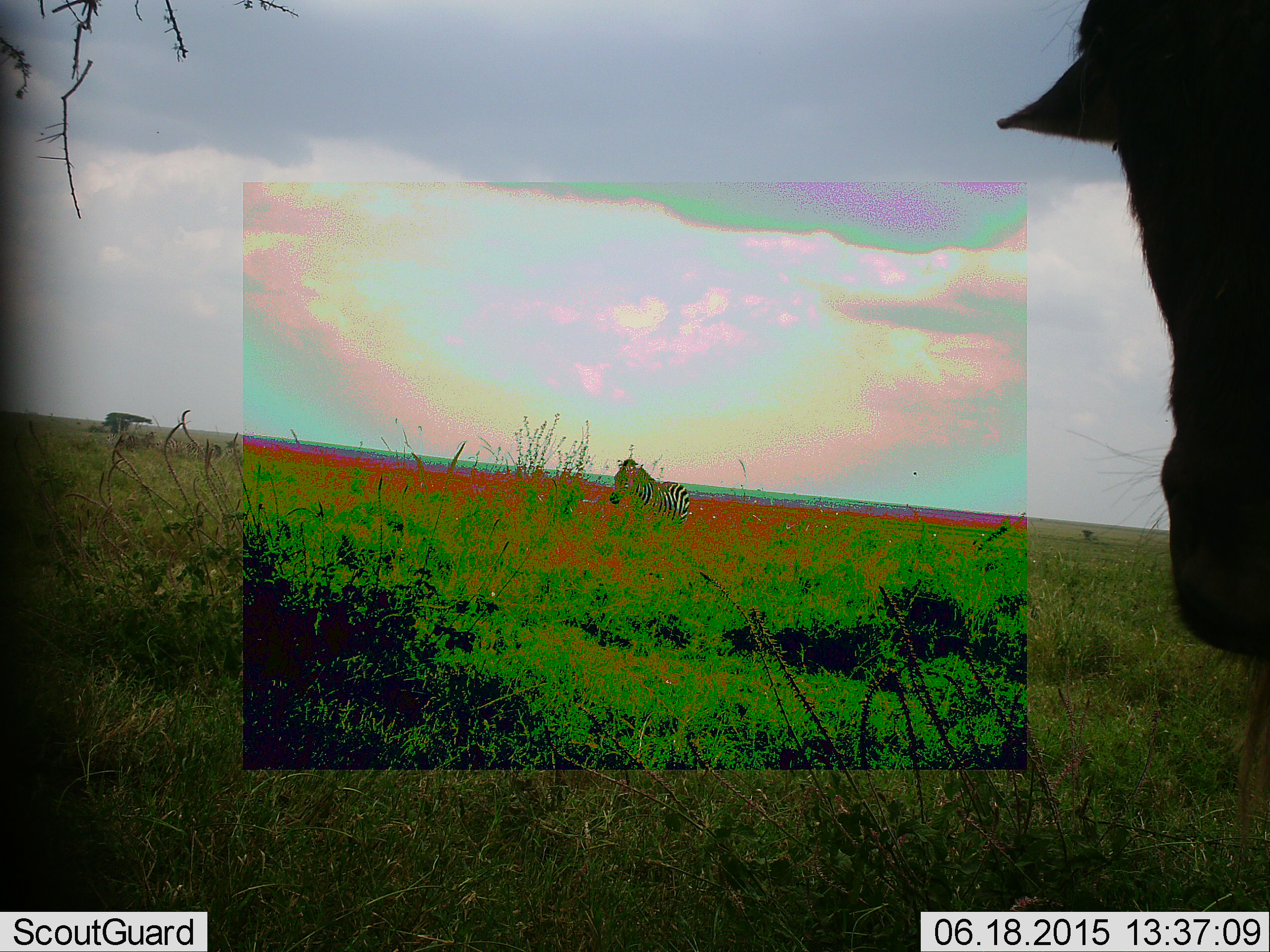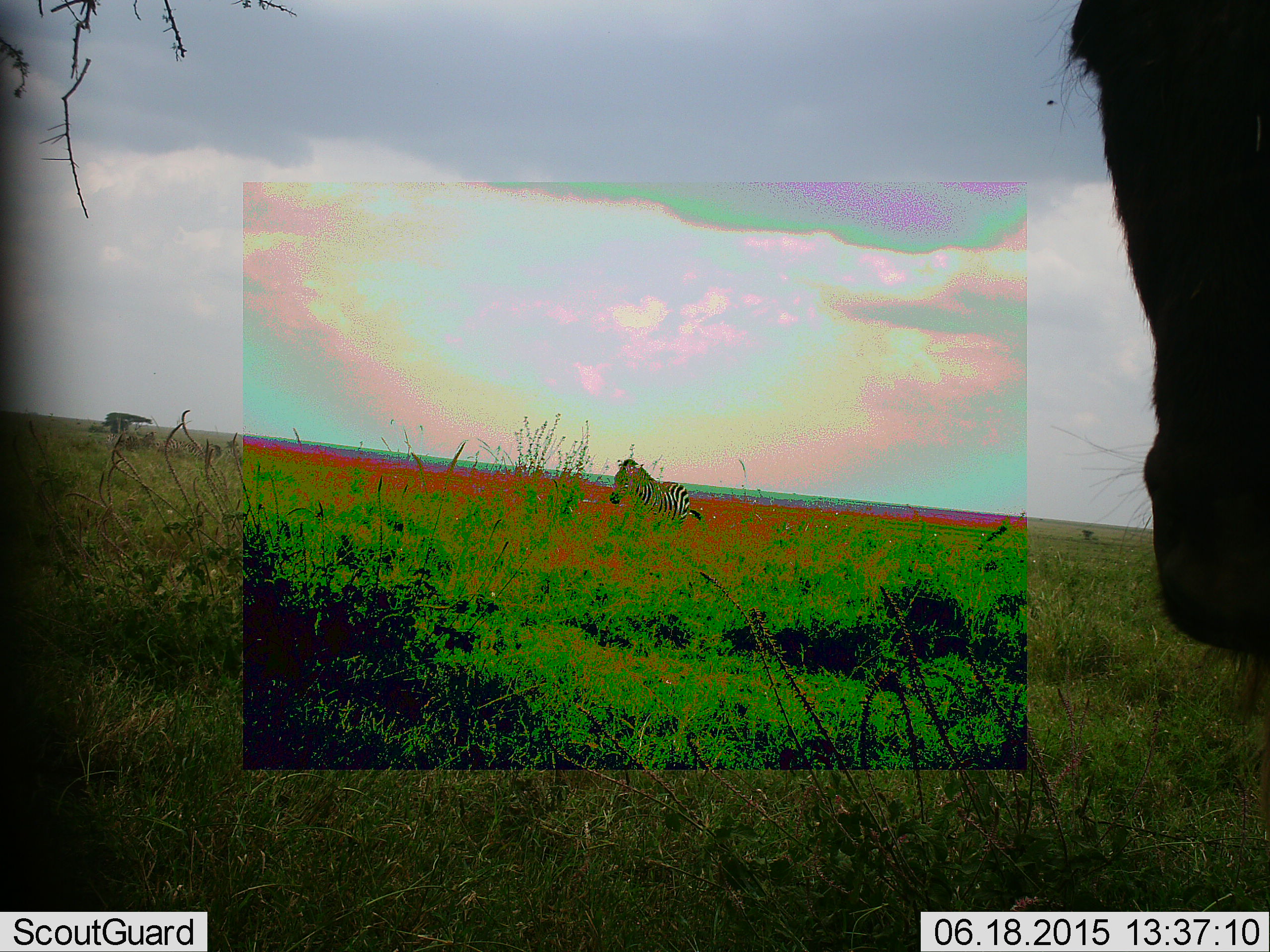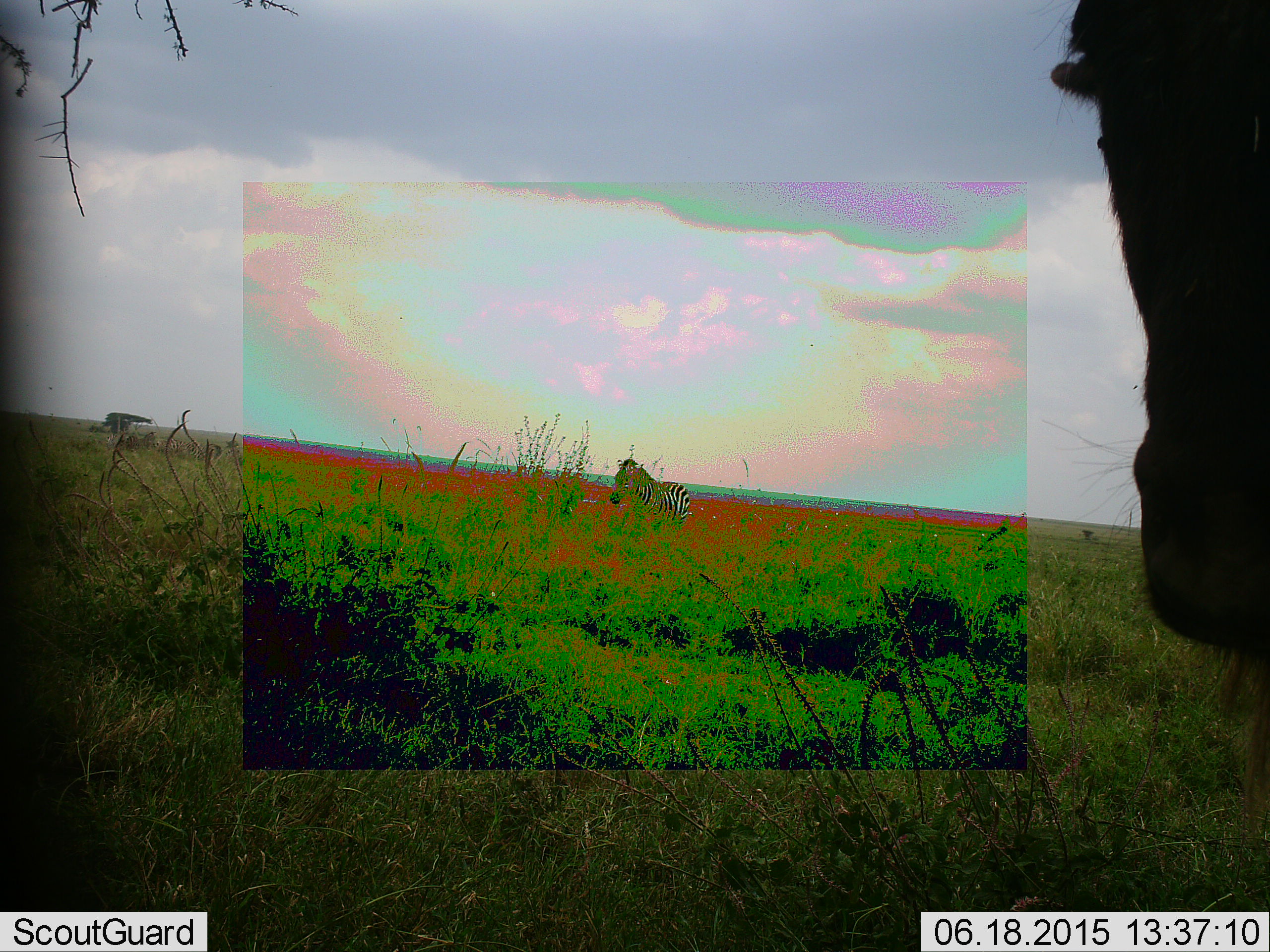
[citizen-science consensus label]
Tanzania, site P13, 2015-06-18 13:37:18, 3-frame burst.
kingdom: Animalia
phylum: Chordata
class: Mammalia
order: Artiodactyla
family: Bovidae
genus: Connochaetes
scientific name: Connochaetes taurinus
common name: blue wildebeest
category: wildebeest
Wildebeest (blue wildebeest) (Connochaetes taurinus), count 1. Behavior (volunteer vote fractions): standing 100%, resting 0%, moving 0%, interacting 0%. Young present (vote fraction): 0%. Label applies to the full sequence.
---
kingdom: Animalia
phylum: Chordata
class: Mammalia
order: Perissodactyla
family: Equidae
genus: Equus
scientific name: Equus quagga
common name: plains zebra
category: zebra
Zebra (plains zebra) (Equus quagga), count 1. Behavior (volunteer vote fractions): standing 93%, resting 0%, moving 7%, interacting 0%. Young present (vote fraction): 0%. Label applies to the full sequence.